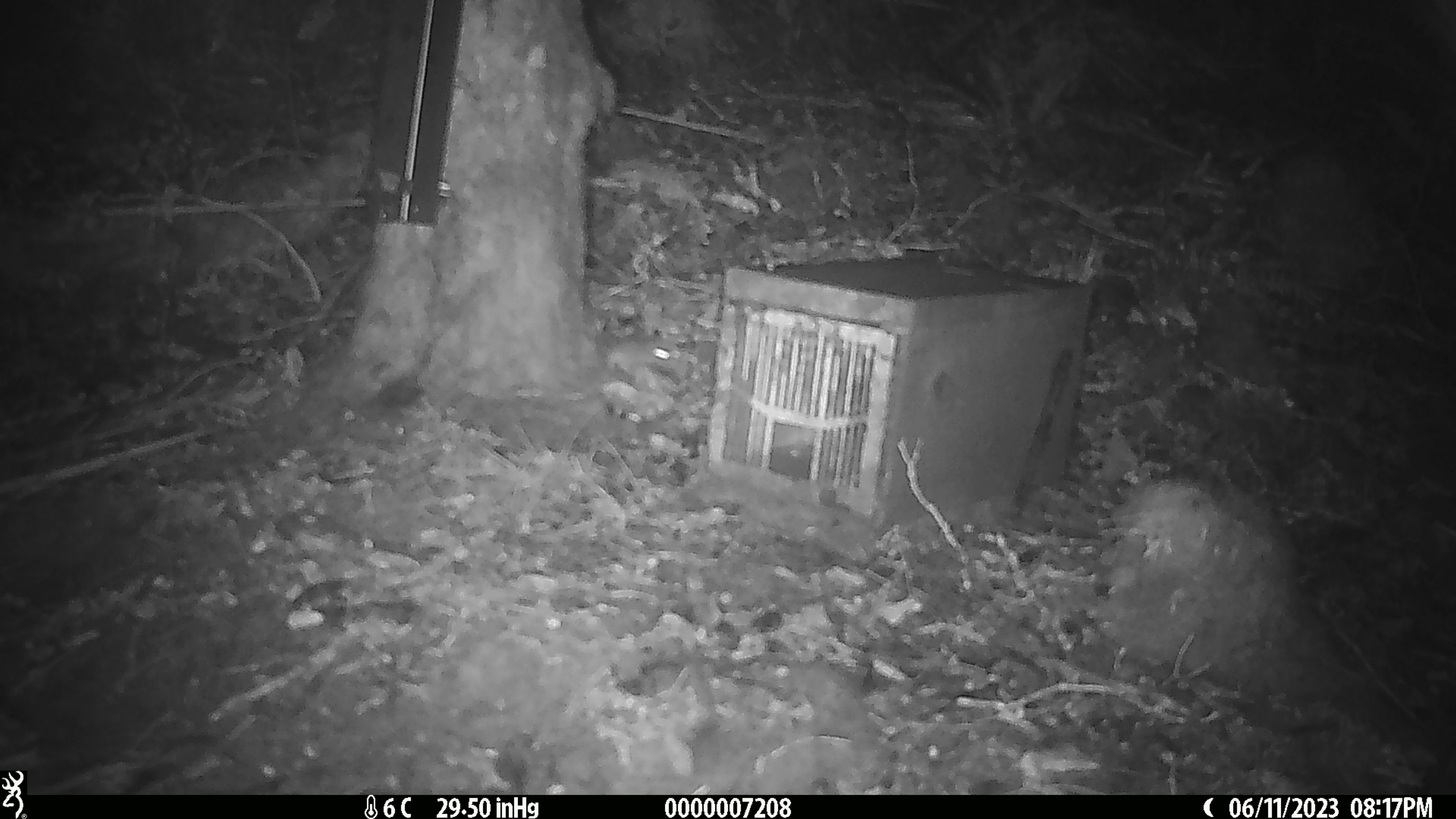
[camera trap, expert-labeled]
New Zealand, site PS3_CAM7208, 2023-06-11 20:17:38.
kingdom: Animalia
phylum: Chordata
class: Mammalia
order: Rodentia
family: Muridae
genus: Mus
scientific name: Mus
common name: mouse